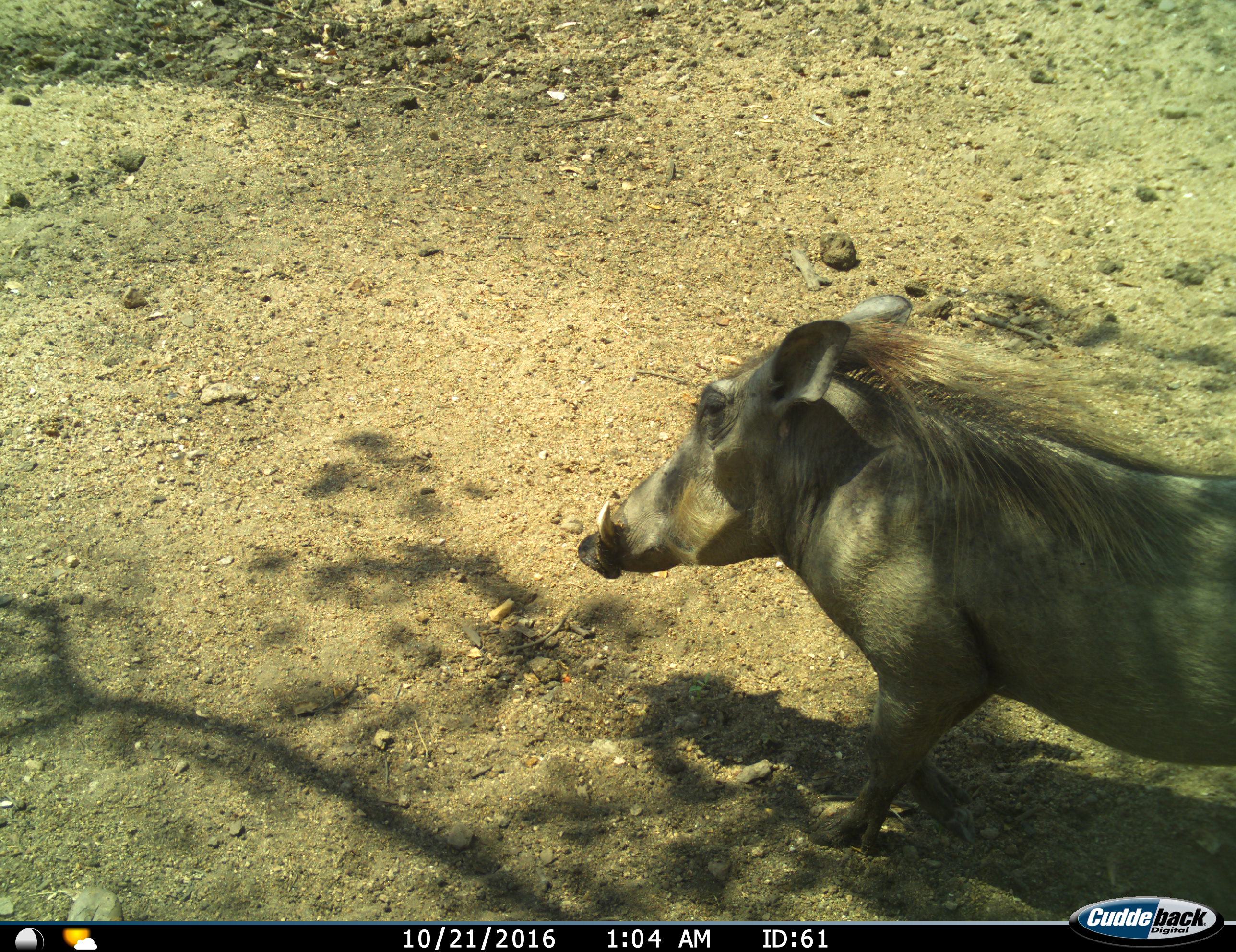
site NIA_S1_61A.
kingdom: Animalia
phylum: Chordata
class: Mammalia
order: Artiodactyla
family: Suidae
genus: Phacochoerus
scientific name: Phacochoerus africanus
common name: warthog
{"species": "warthog (Phacochoerus africanus)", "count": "1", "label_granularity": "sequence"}